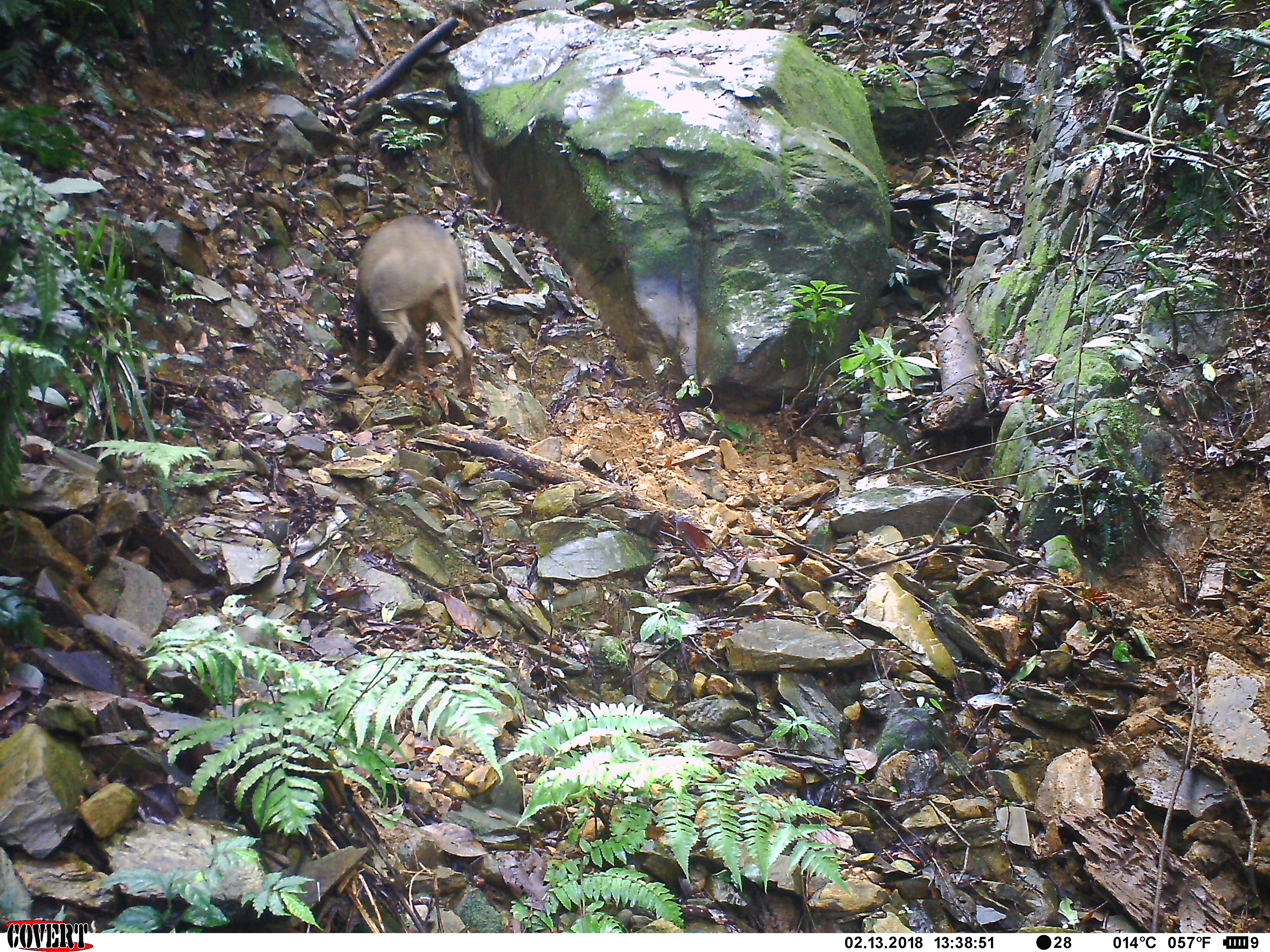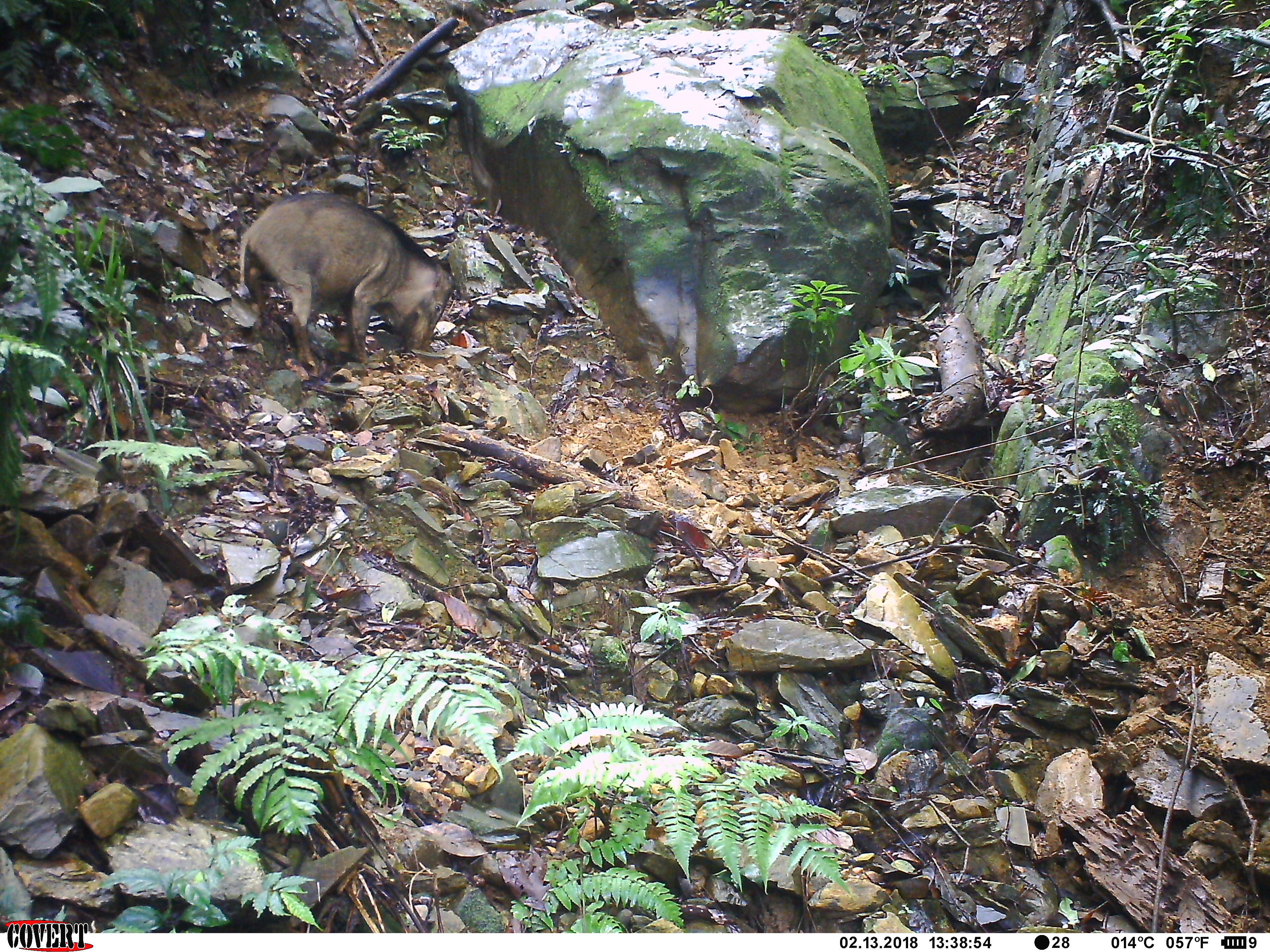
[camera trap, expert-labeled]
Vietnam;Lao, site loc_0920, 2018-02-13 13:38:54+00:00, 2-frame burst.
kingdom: Animalia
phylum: Chordata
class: Mammalia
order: Artiodactyla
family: Suidae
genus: Sus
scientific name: Sus scrofa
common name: eurasian wild pig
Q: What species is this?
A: Eurasian wild pig (Sus scrofa).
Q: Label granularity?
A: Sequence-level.